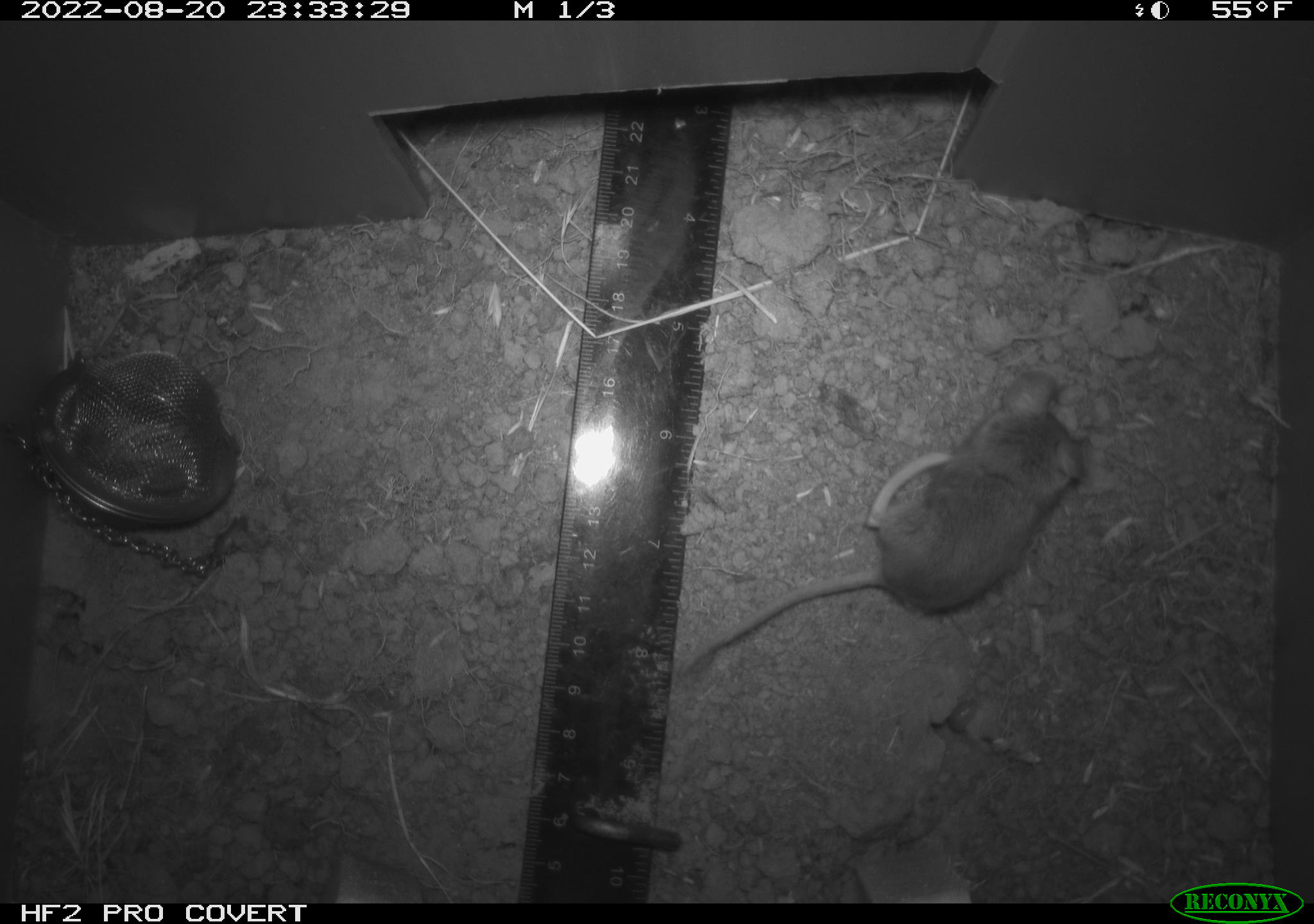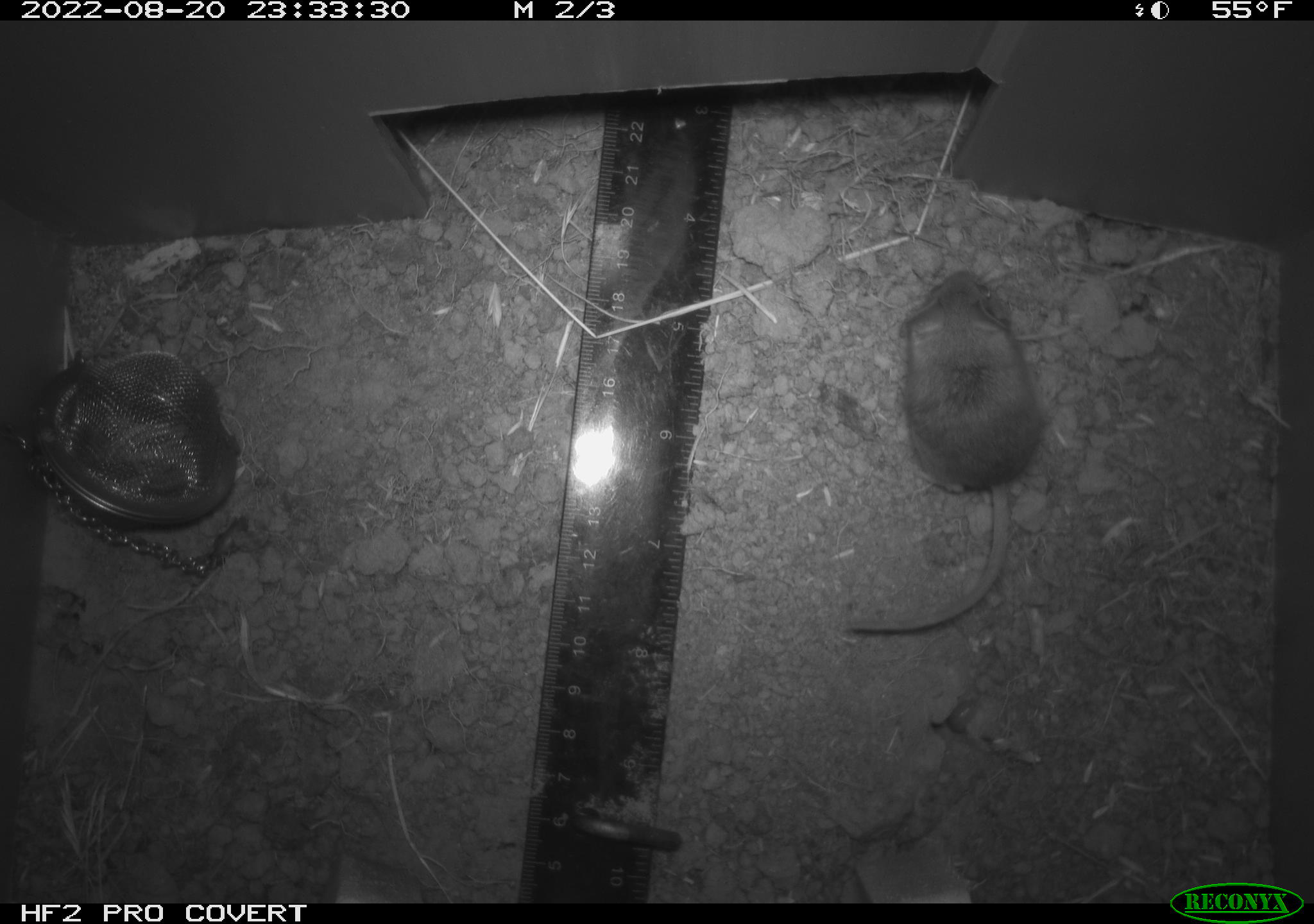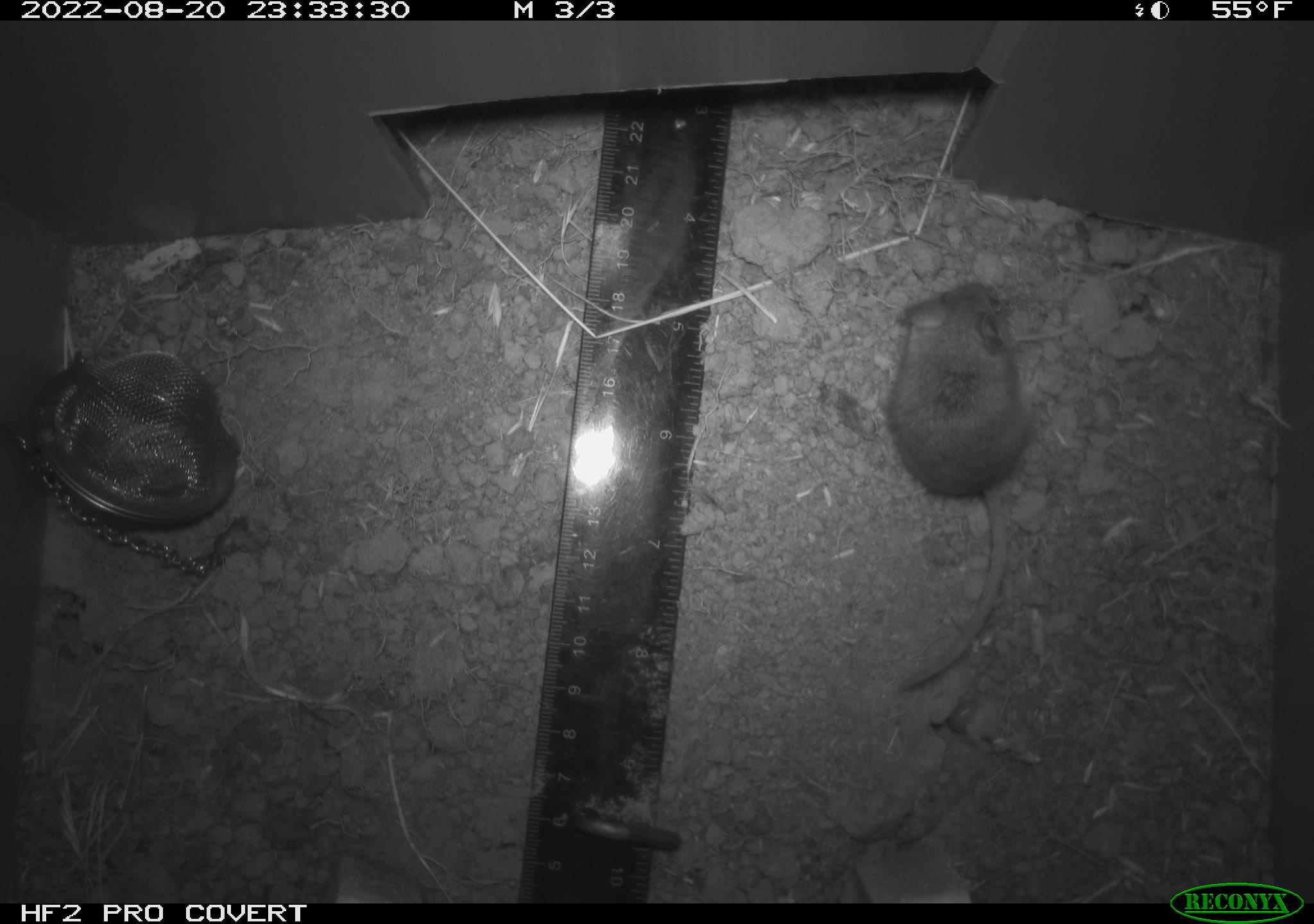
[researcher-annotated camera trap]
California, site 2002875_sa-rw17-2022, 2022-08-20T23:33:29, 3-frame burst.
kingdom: Animalia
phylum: Chordata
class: Mammalia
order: Rodentia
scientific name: Rodentia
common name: mouse species